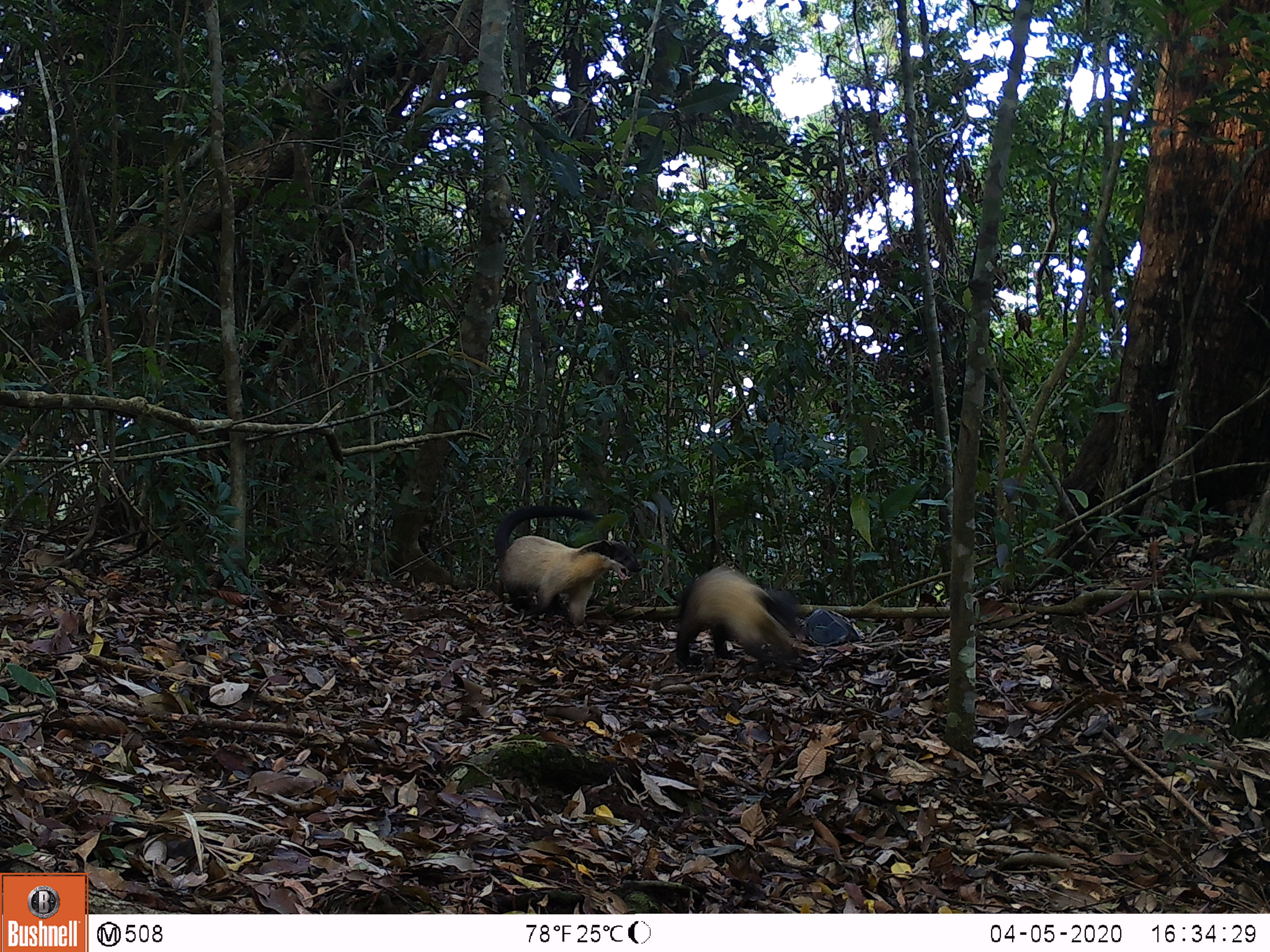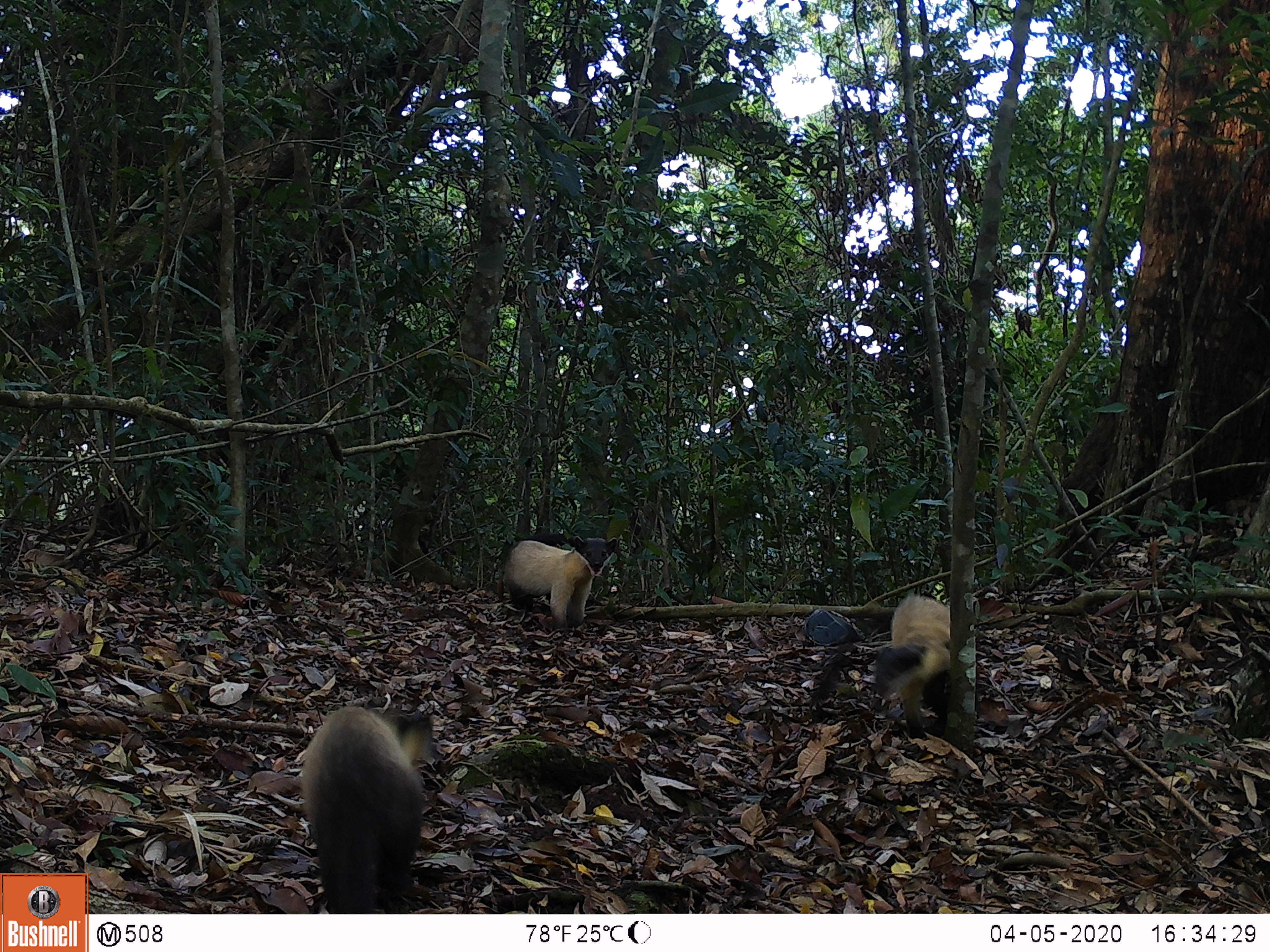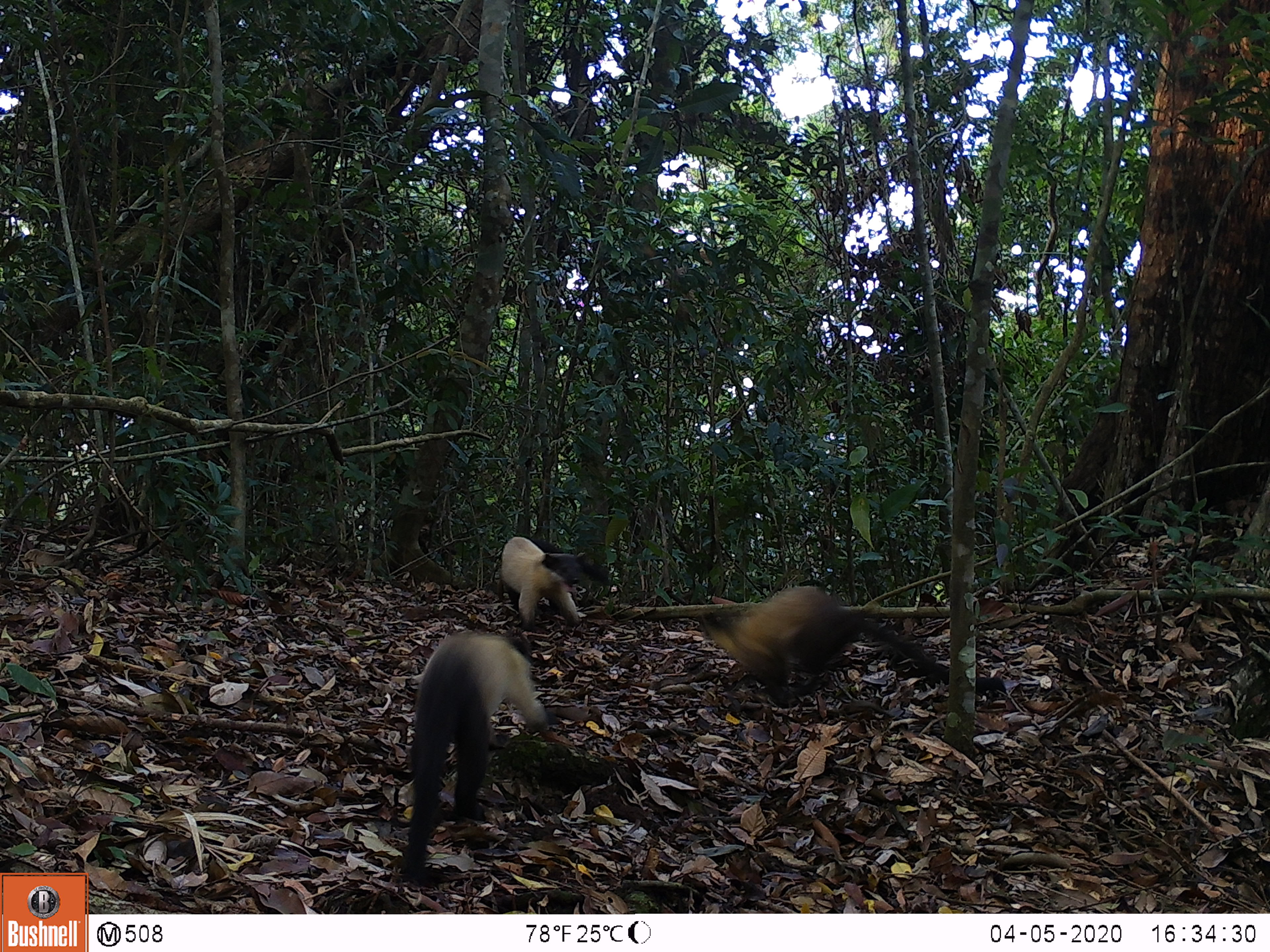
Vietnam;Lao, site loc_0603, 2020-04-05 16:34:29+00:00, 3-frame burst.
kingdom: Animalia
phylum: Chordata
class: Mammalia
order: Carnivora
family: Mustelidae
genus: Martes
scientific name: Martes flavigula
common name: yellow-throated marten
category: yellow throated marten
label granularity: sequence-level